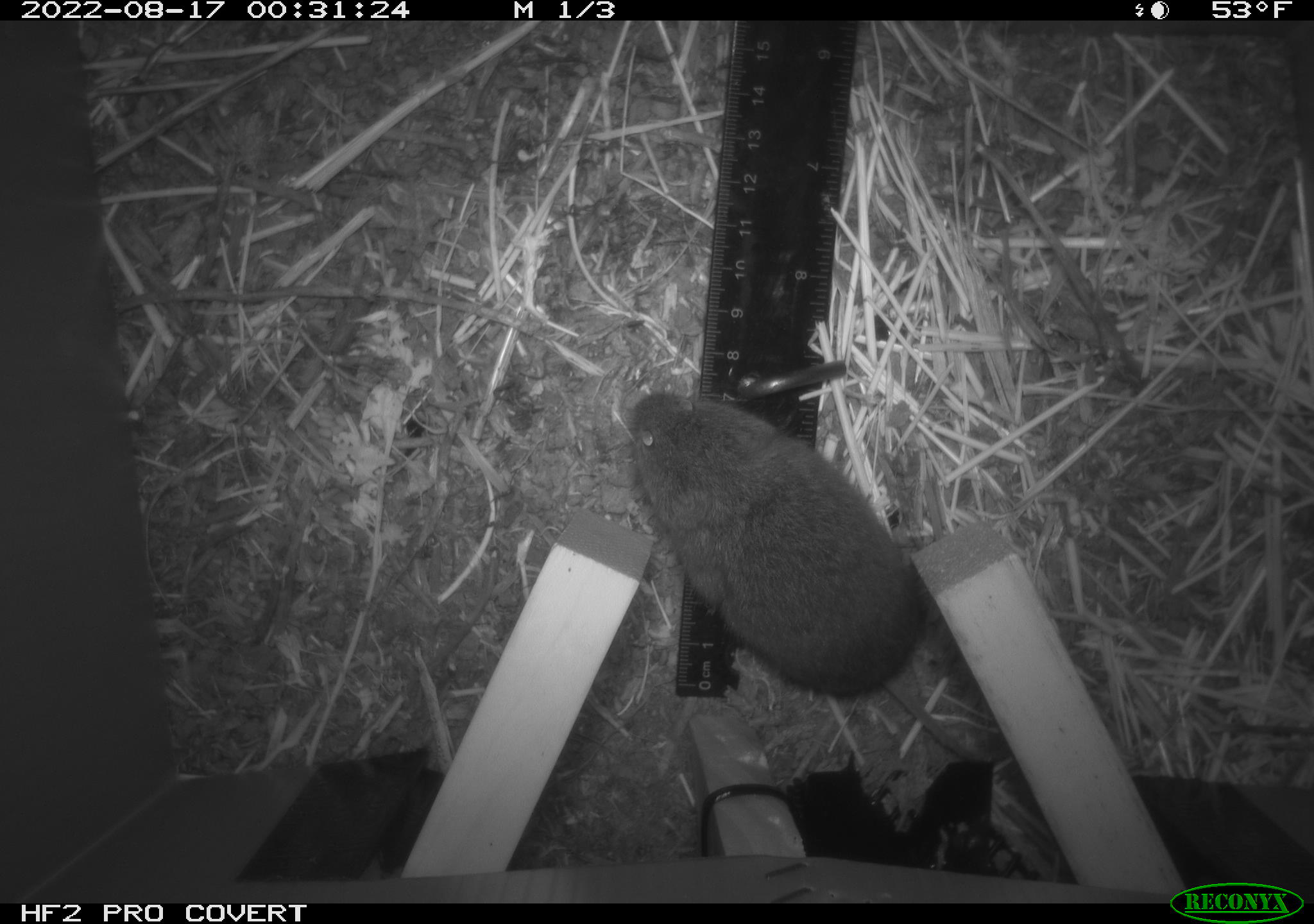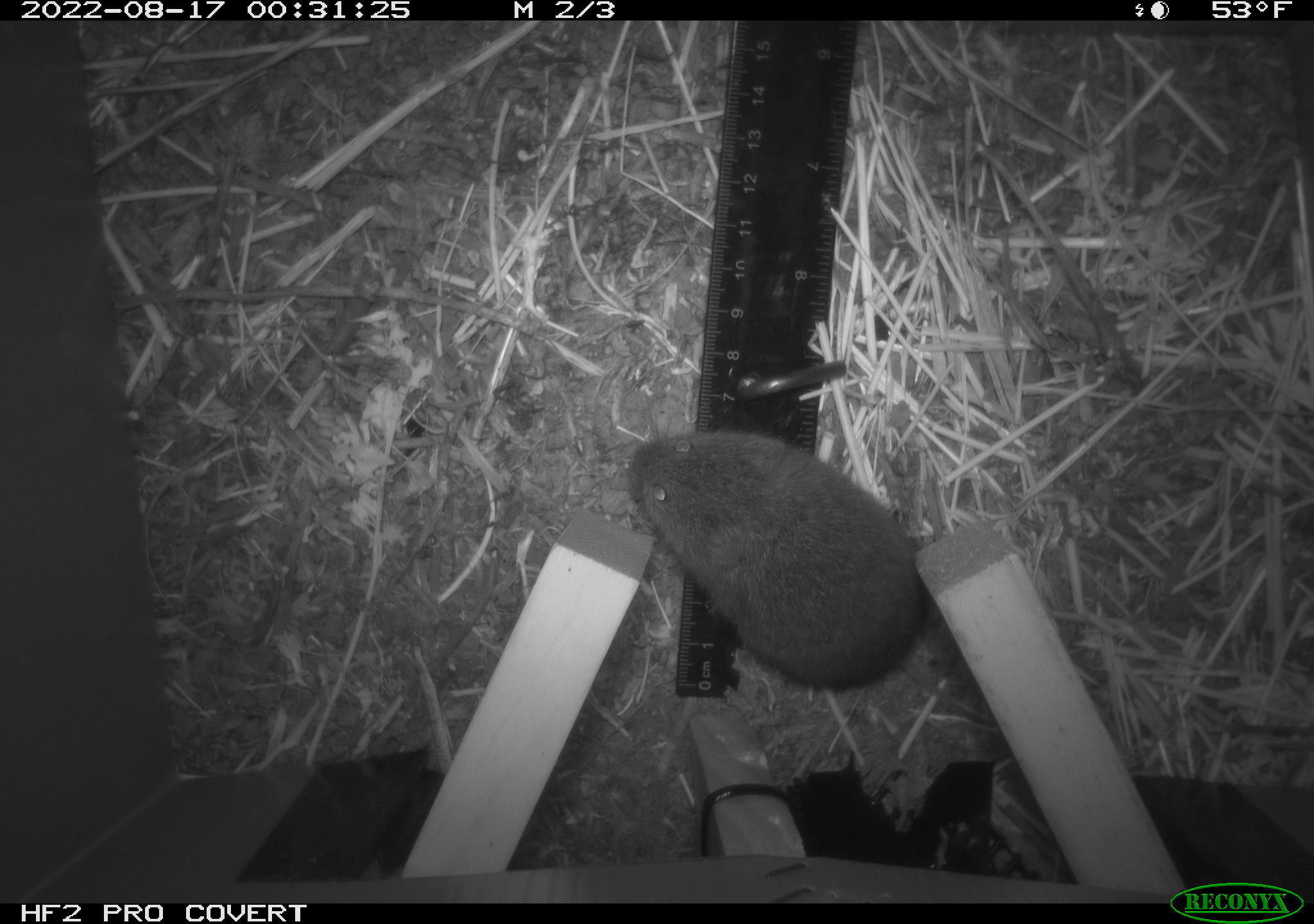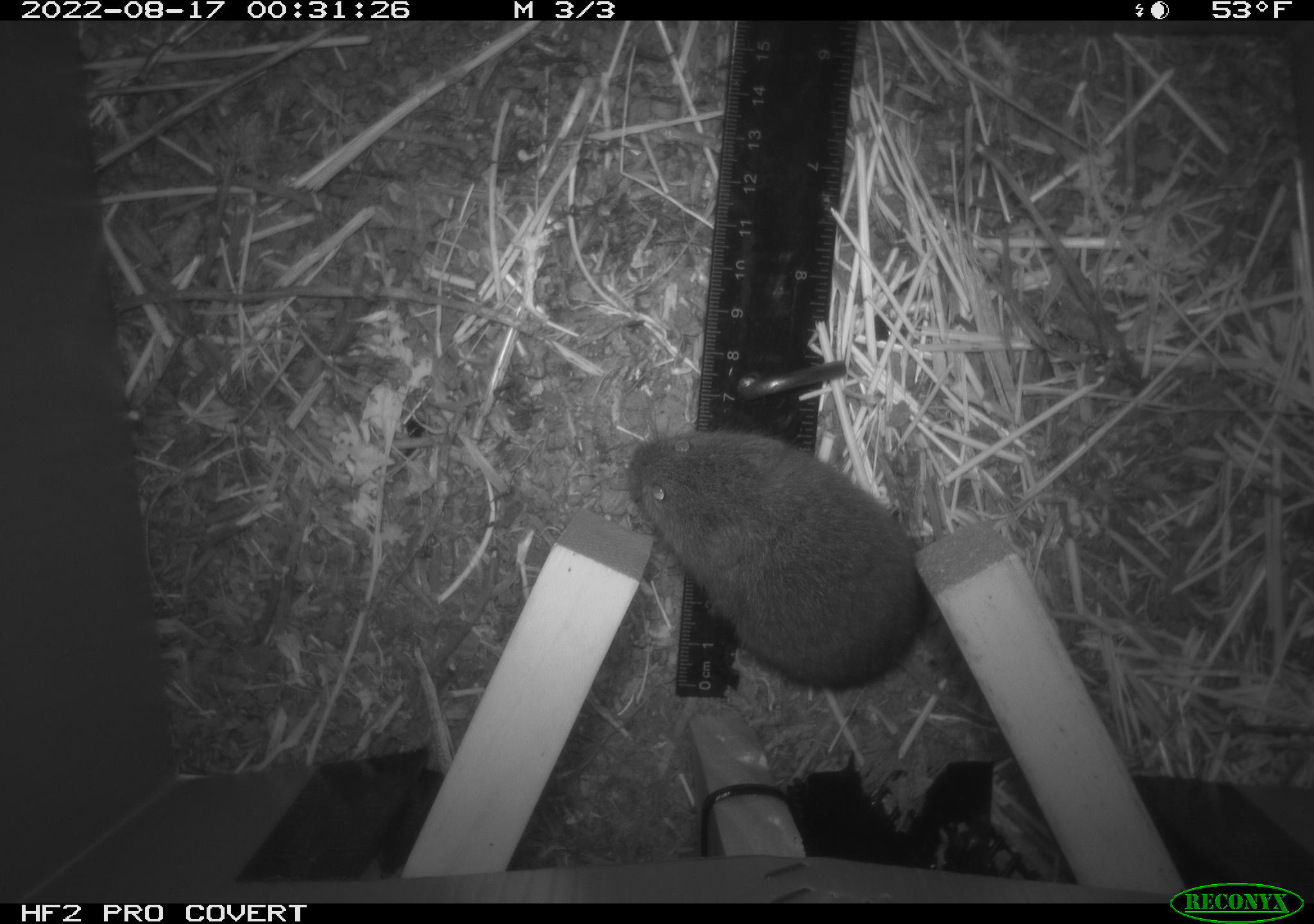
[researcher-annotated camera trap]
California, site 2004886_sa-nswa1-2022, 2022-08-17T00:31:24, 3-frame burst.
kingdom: Animalia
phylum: Chordata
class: Mammalia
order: Rodentia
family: Cricetidae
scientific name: Cricetidae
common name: hamsters, voles, lemmings, and allies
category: cricetidae family